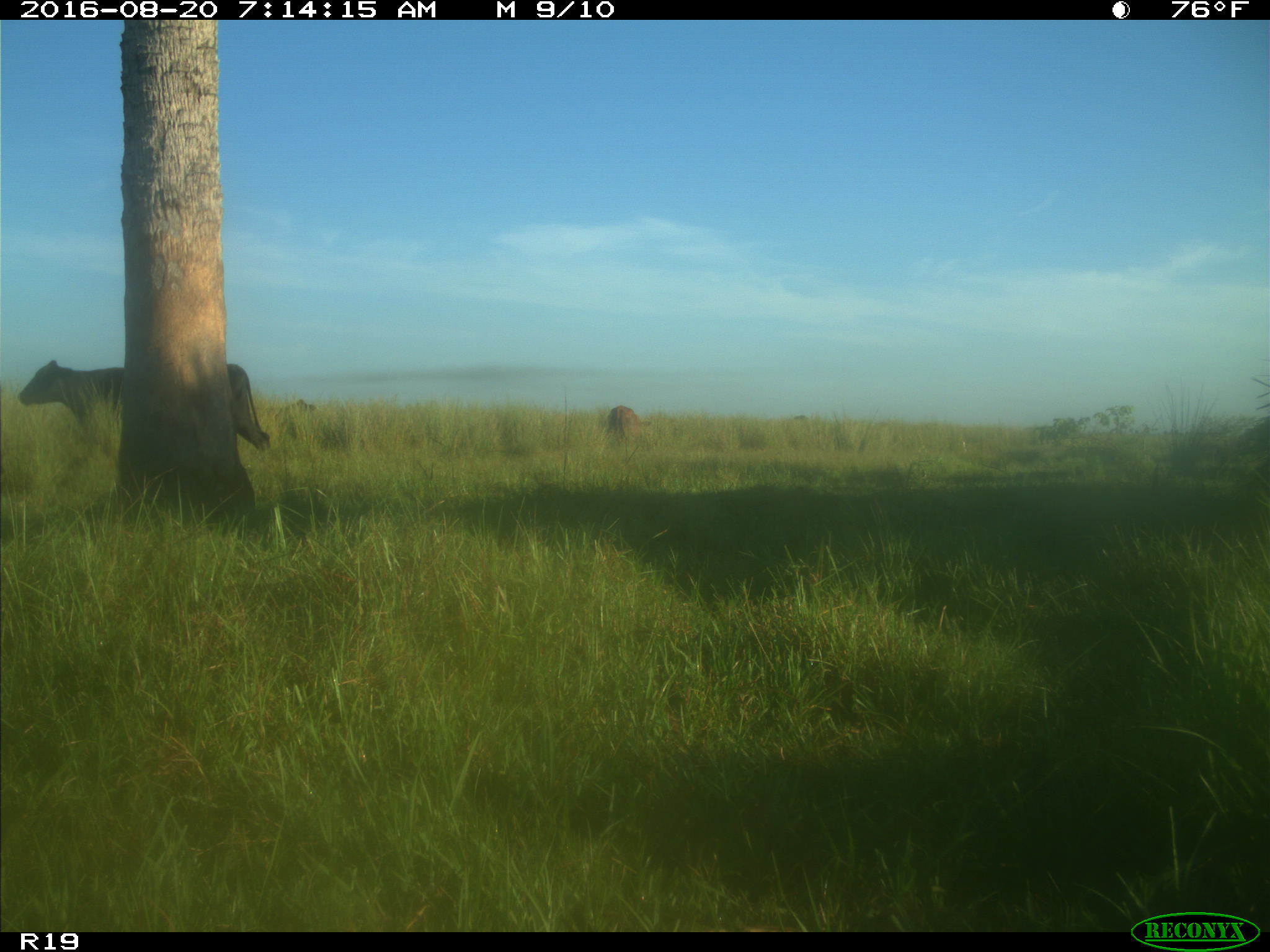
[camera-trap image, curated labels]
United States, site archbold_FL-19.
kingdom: Animalia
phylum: Chordata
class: Mammalia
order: Artiodactyla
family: Bovidae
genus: Bos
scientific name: Bos taurus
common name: domestic cow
Bos taurus (domestic cow).